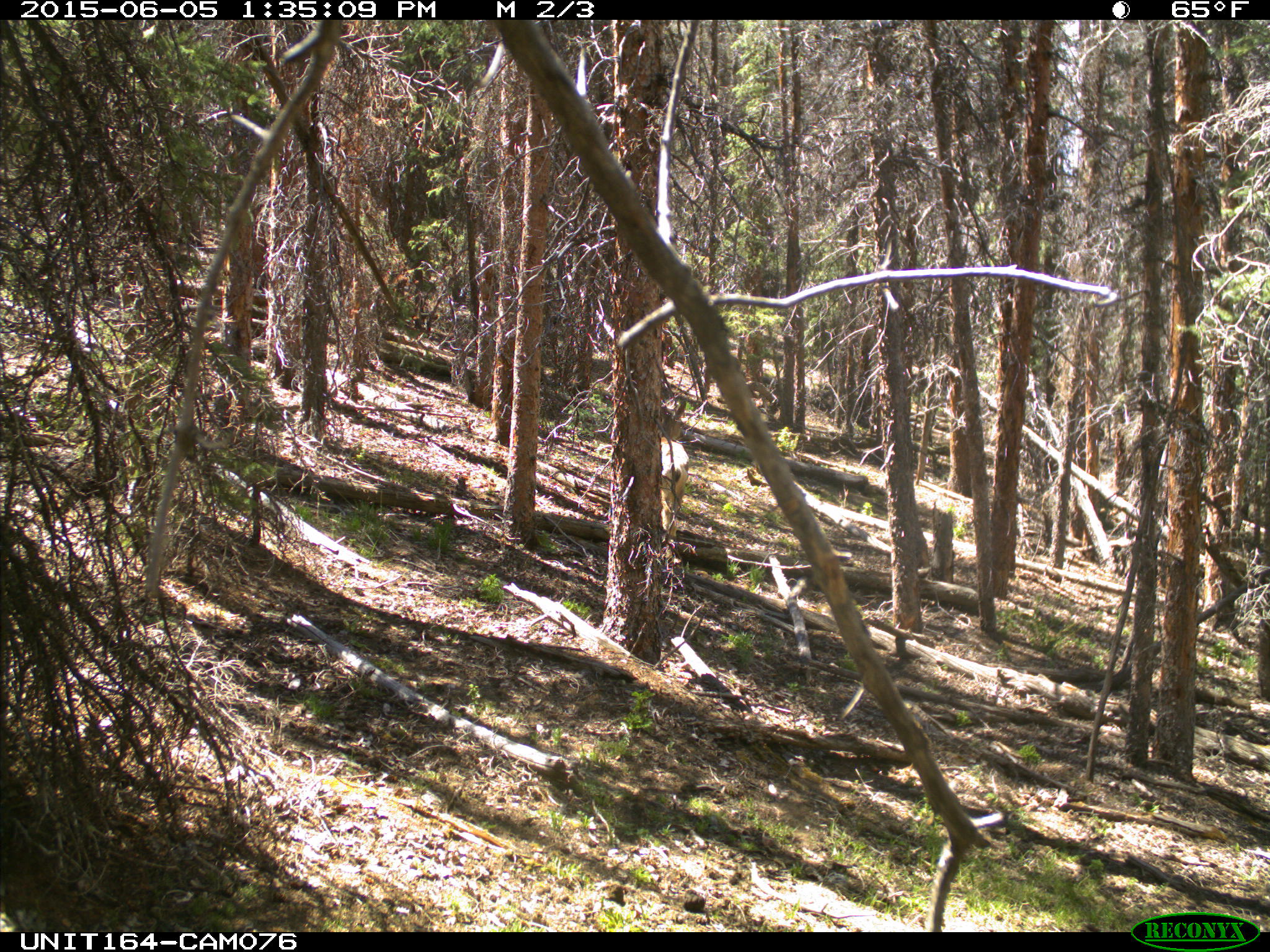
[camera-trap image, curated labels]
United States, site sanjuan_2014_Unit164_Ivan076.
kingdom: Animalia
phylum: Chordata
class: Mammalia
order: Artiodactyla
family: Cervidae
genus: Odocoileus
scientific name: Odocoileus hemionus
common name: mule deer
Odocoileus hemionus (mule deer).